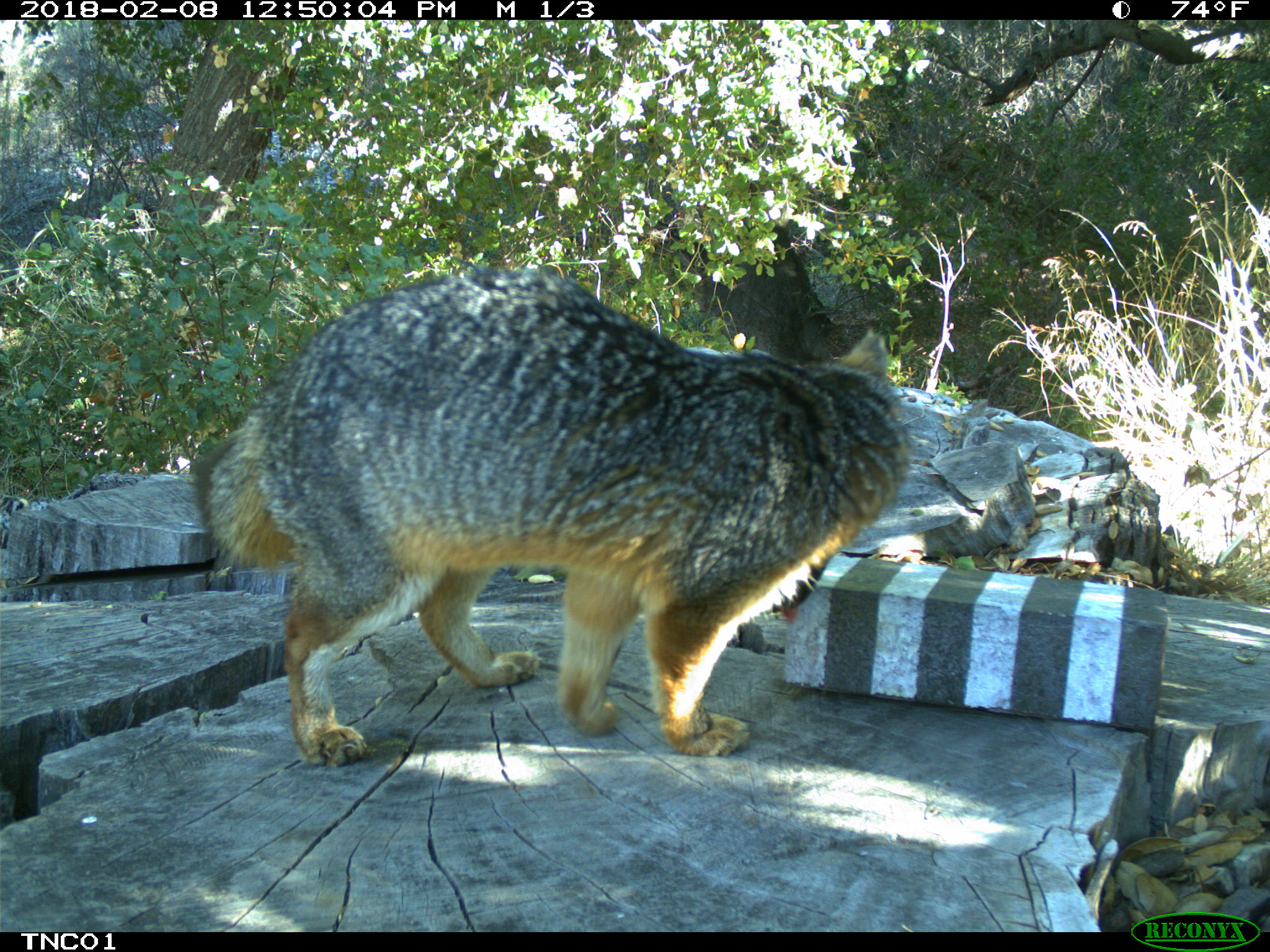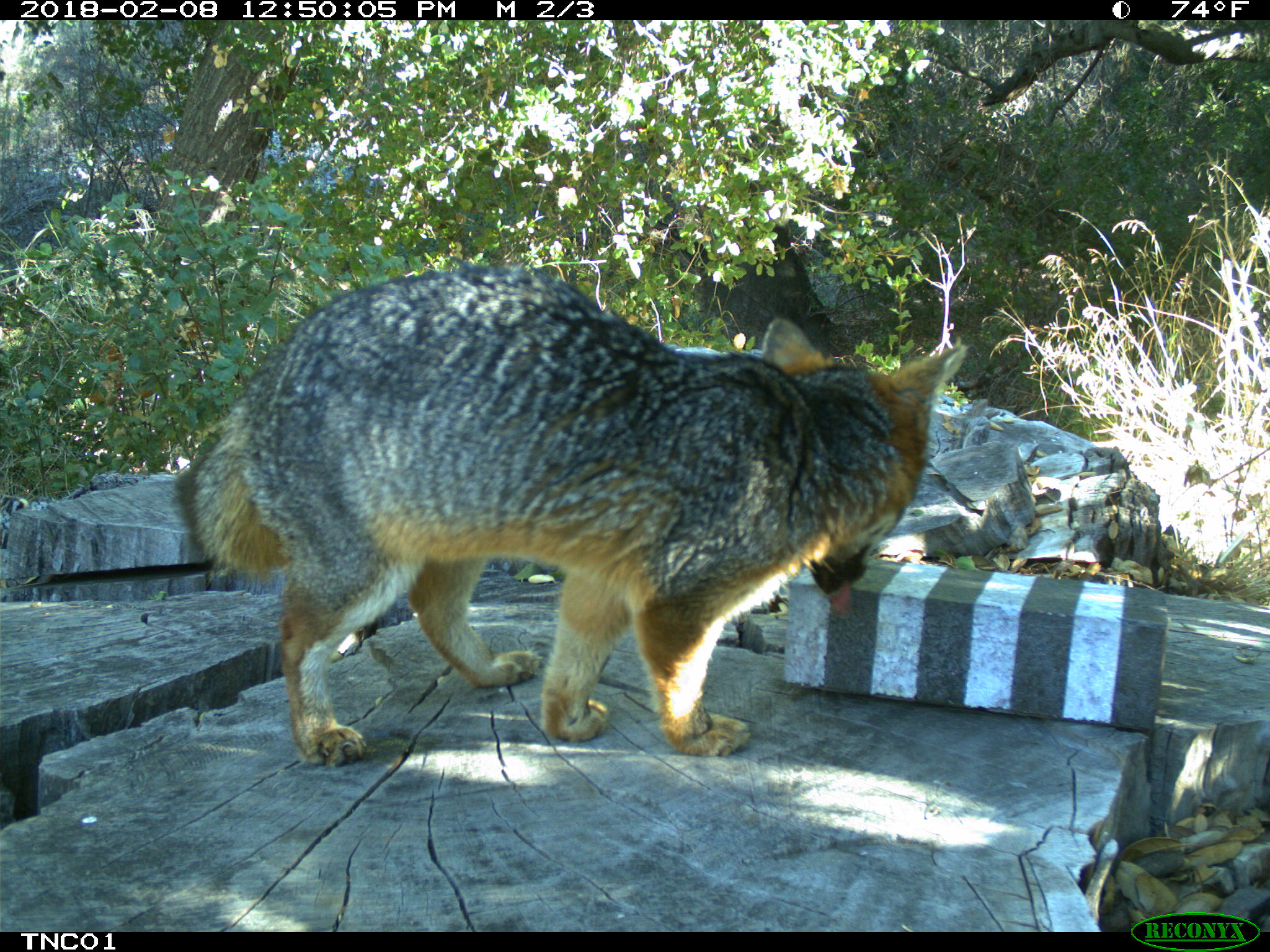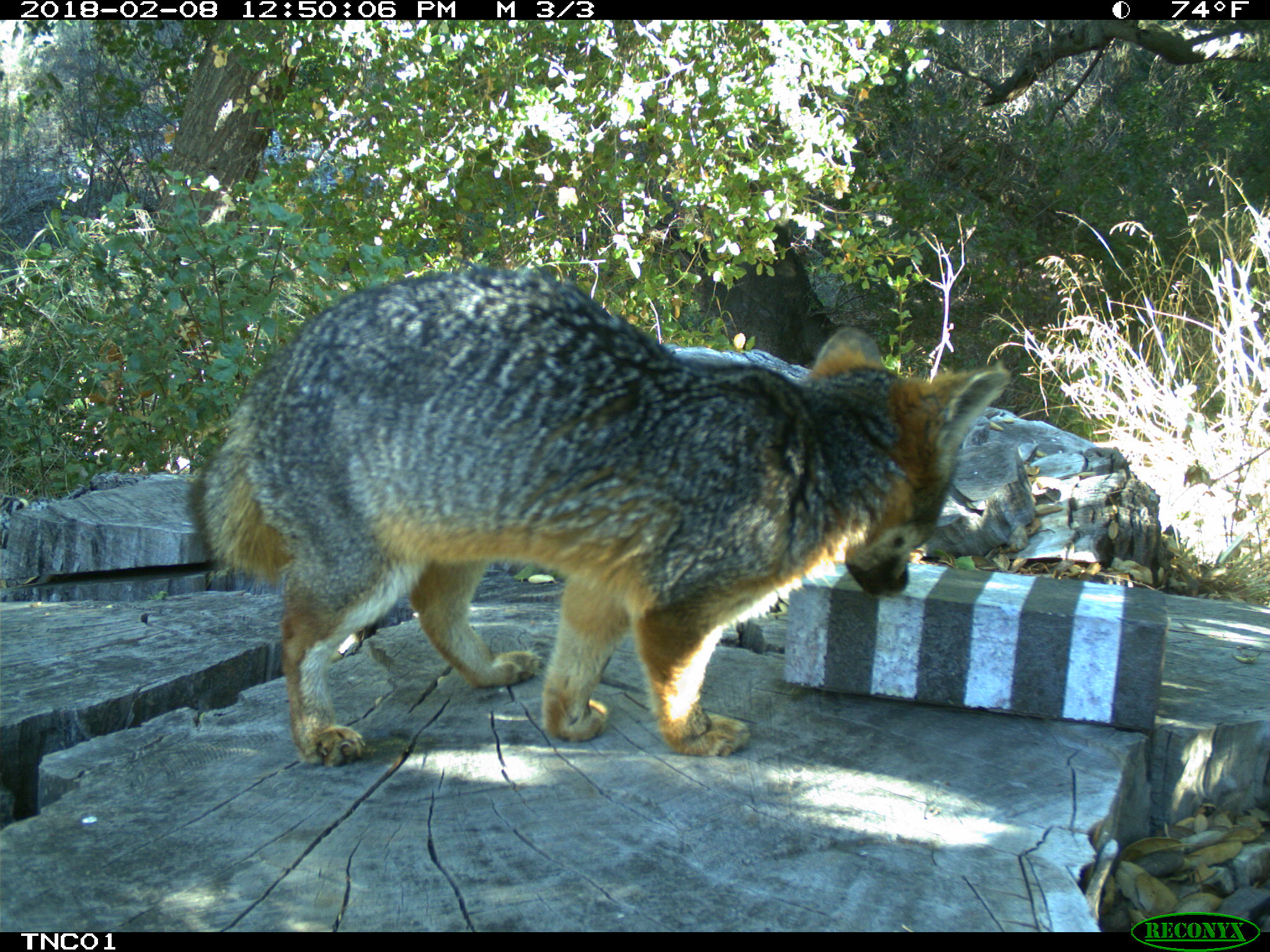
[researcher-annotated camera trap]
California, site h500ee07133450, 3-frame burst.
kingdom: Animalia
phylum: Chordata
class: Mammalia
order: Carnivora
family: Canidae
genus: Urocyon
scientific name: Urocyon littoralis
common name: island fox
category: fox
Fox (island fox) (Urocyon littoralis).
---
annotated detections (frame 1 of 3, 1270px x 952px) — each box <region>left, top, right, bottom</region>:
fox: <region>187, 267, 909, 767</region>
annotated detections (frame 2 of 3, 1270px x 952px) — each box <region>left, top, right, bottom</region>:
fox: <region>168, 258, 968, 767</region>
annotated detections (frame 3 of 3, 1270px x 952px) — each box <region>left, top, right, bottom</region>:
fox: <region>186, 268, 1011, 766</region>